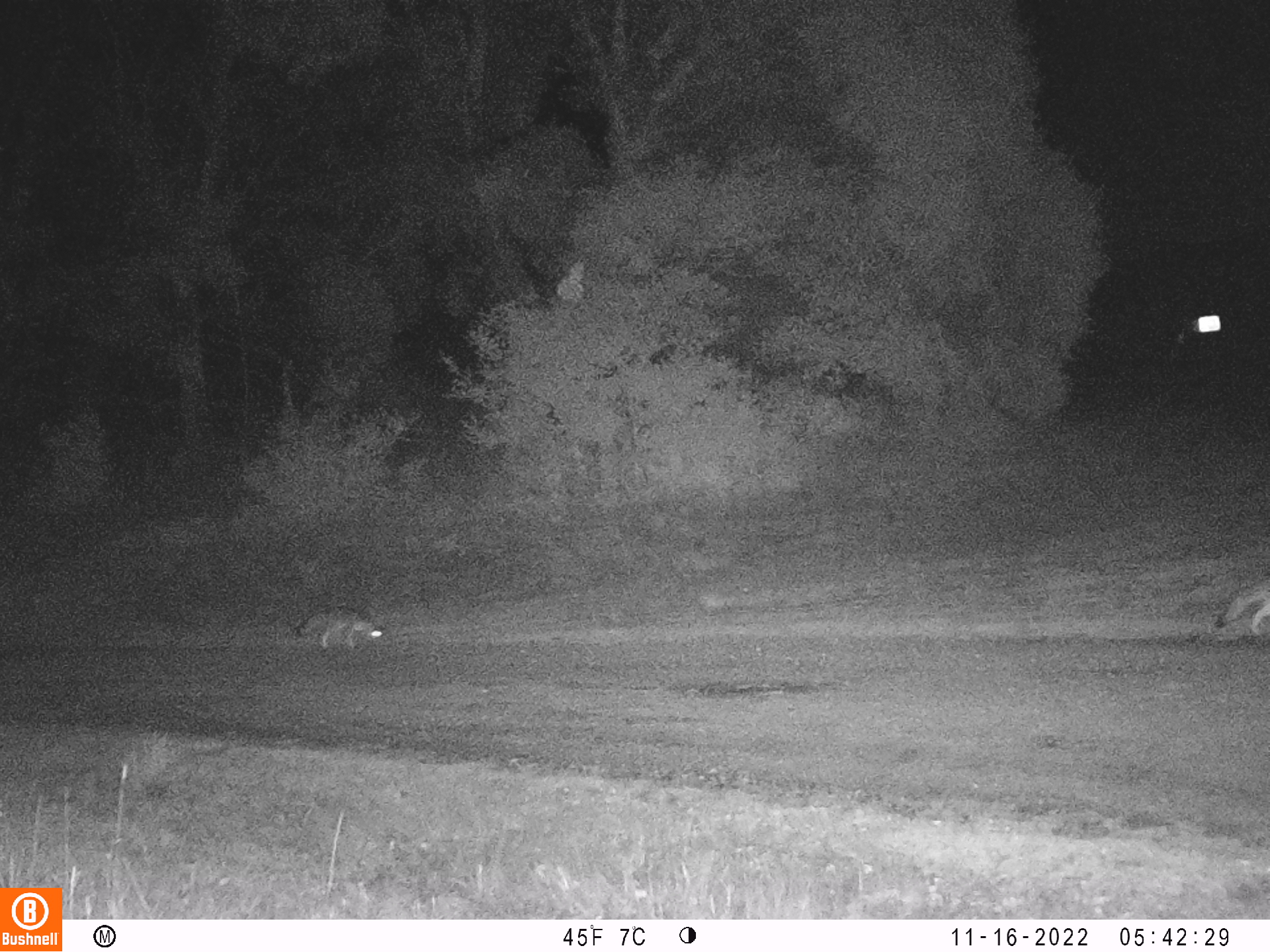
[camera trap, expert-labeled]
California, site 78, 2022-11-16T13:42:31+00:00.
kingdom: Animalia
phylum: Chordata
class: Mammalia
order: Carnivora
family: Canidae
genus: Urocyon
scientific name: Urocyon cinereoargenteus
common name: gray fox